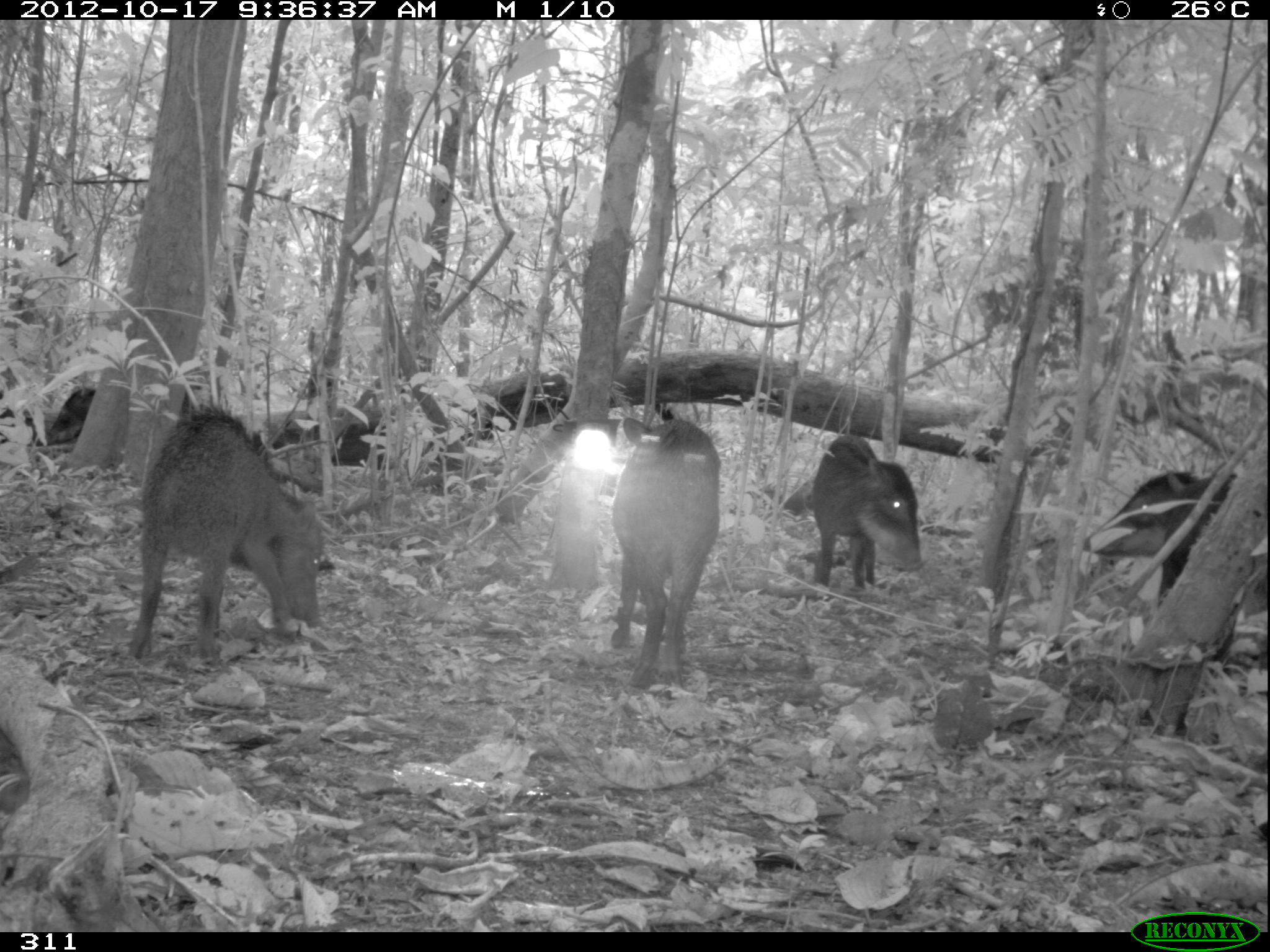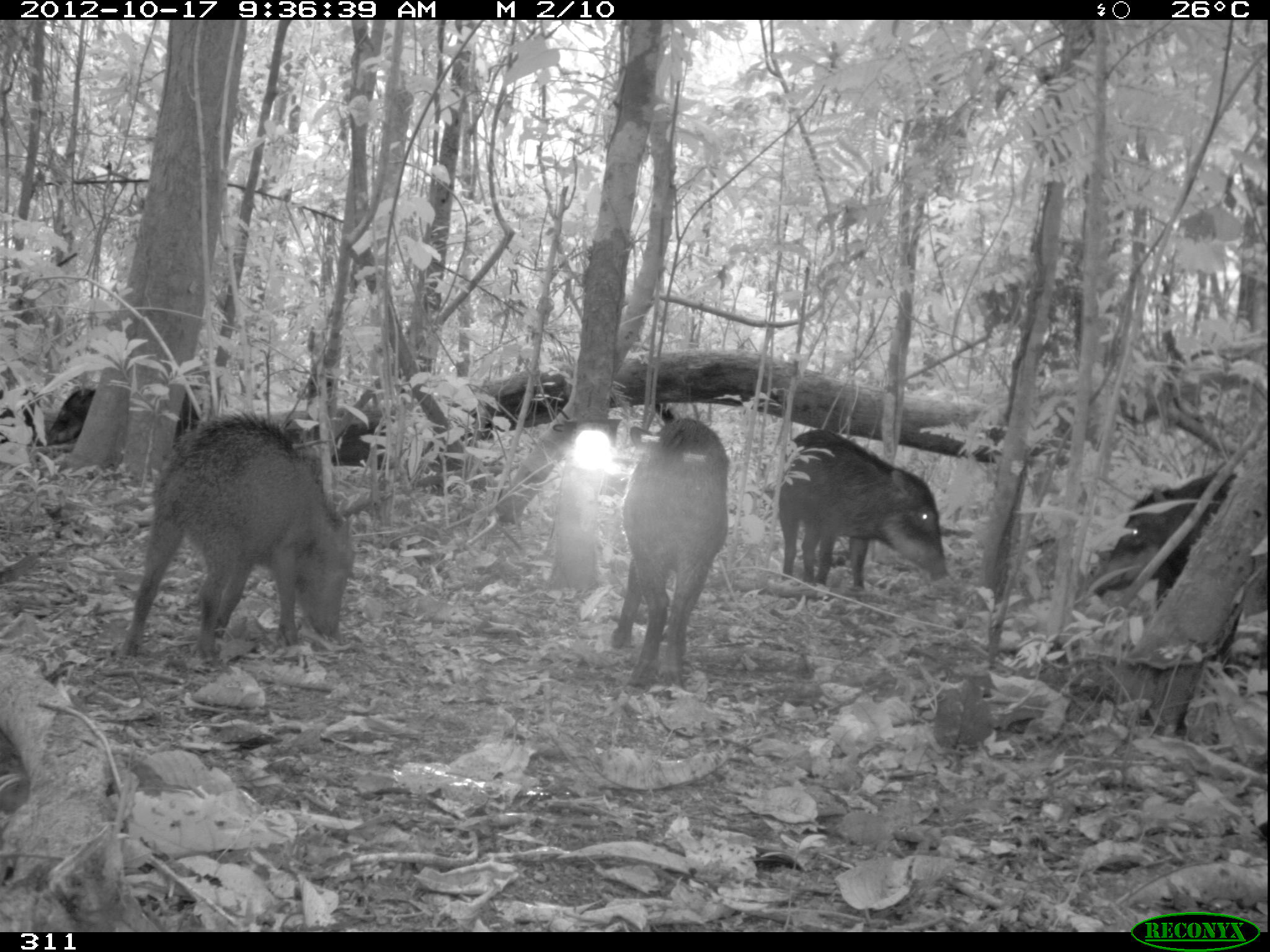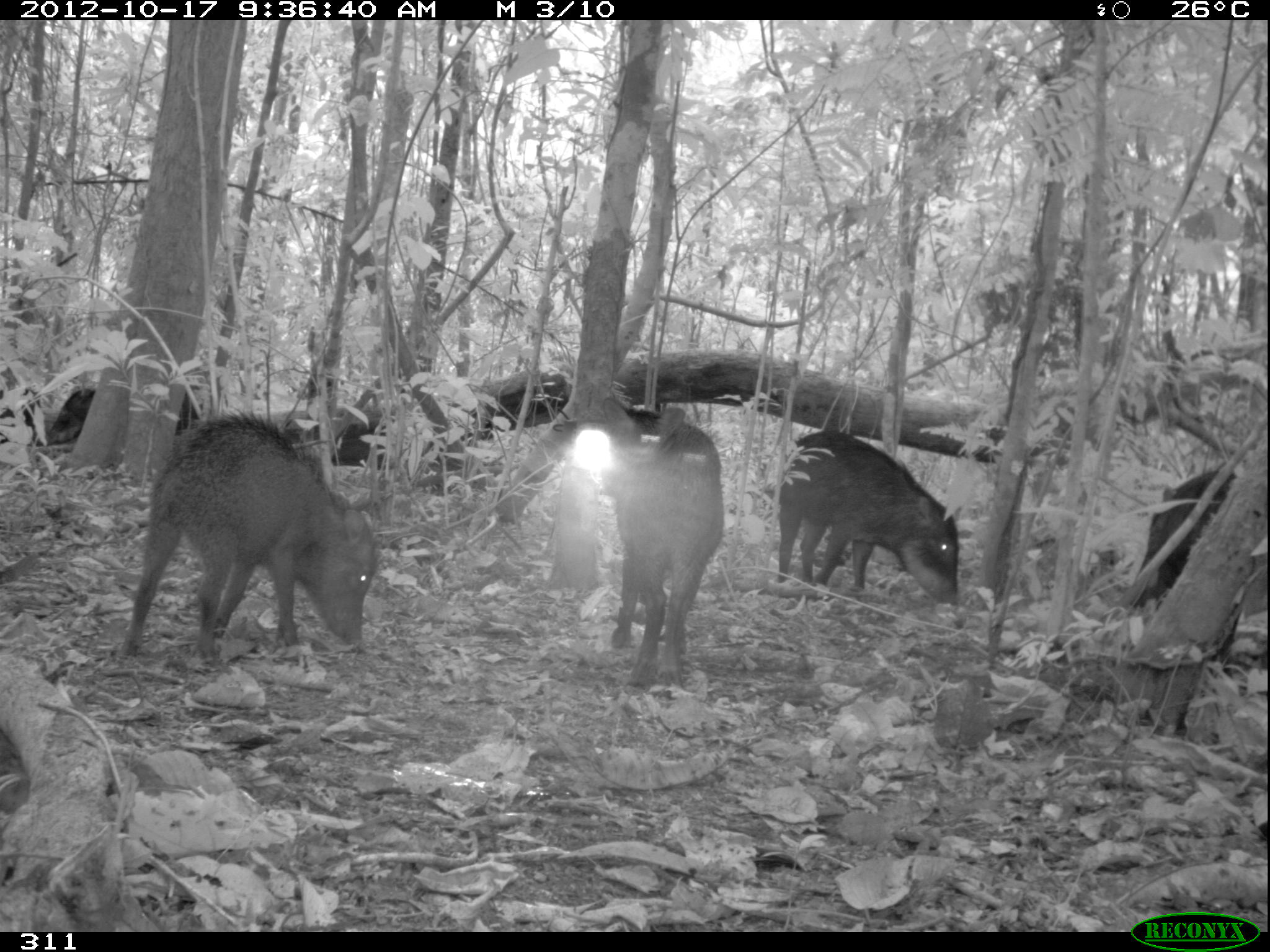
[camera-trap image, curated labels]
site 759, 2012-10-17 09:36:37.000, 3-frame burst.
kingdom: Animalia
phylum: Chordata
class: Mammalia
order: Artiodactyla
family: Tayassuidae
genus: Tayassu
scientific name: Tayassu pecari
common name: white-lipped peccary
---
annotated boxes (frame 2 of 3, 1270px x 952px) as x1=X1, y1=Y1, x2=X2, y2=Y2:
tayassu pecari: x1=120, y1=409, x2=354, y2=663; x1=1084, y1=468, x2=1270, y2=669; x1=611, y1=417, x2=729, y2=688; x1=774, y1=428, x2=951, y2=593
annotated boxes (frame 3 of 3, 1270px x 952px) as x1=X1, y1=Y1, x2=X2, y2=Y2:
tayassu pecari: x1=126, y1=412, x2=376, y2=655; x1=584, y1=398, x2=720, y2=687; x1=776, y1=426, x2=960, y2=613; x1=1140, y1=466, x2=1242, y2=666; x1=0, y1=722, x2=29, y2=815